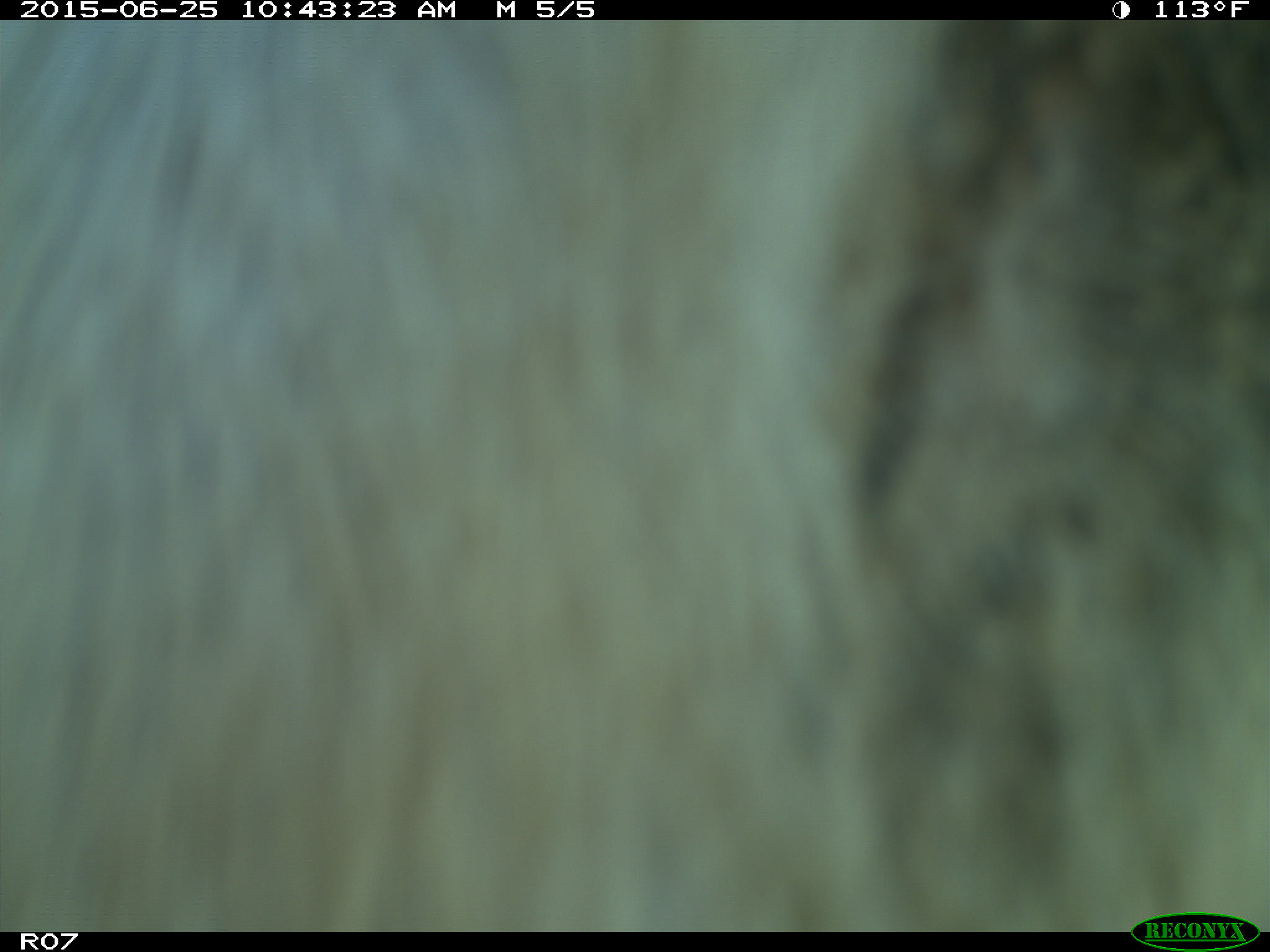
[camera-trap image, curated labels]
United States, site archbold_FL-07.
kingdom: Animalia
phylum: Chordata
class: Mammalia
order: Artiodactyla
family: Bovidae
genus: Bos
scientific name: Bos taurus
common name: domestic cow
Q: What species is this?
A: Bos taurus (domestic cow).